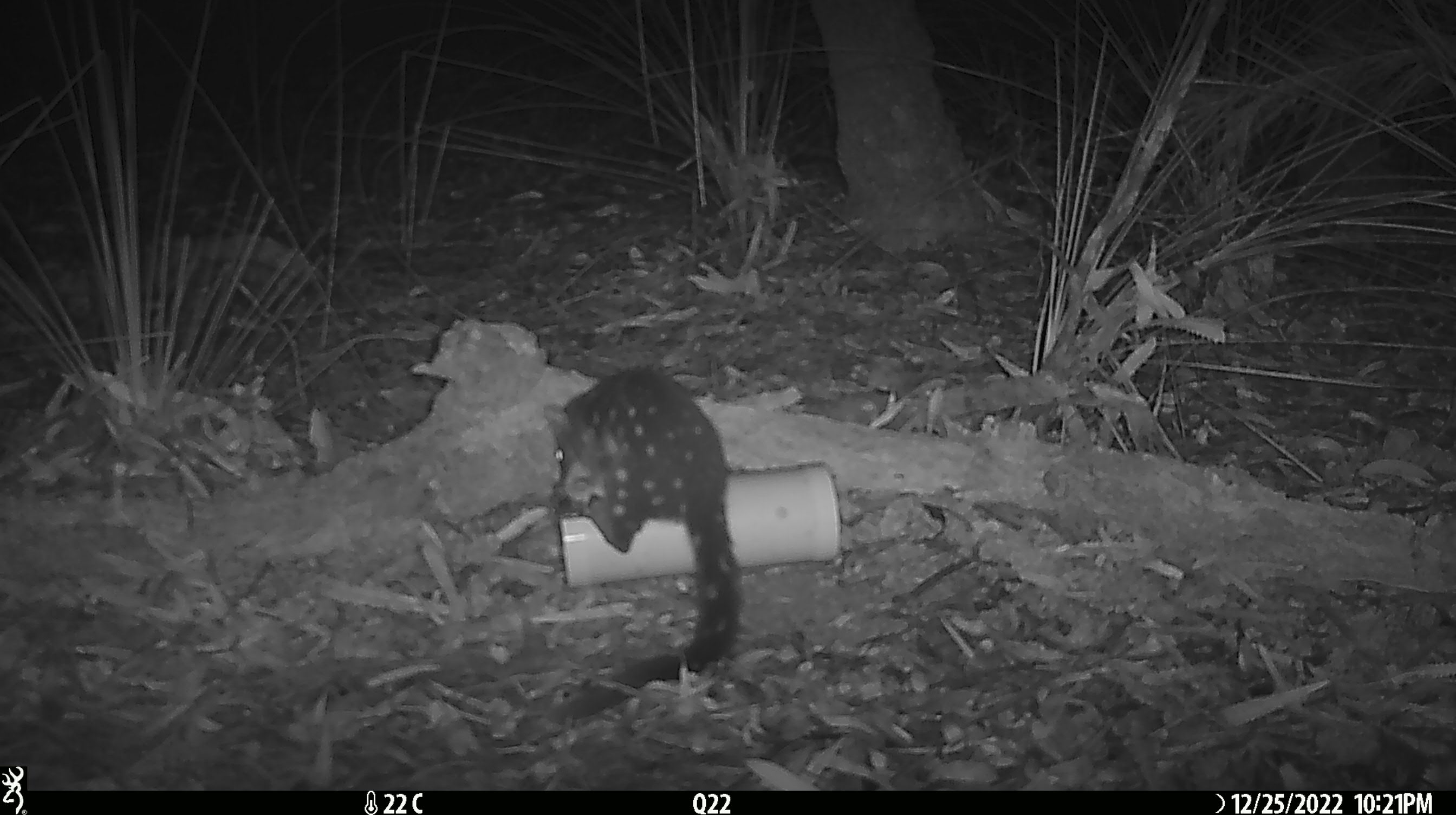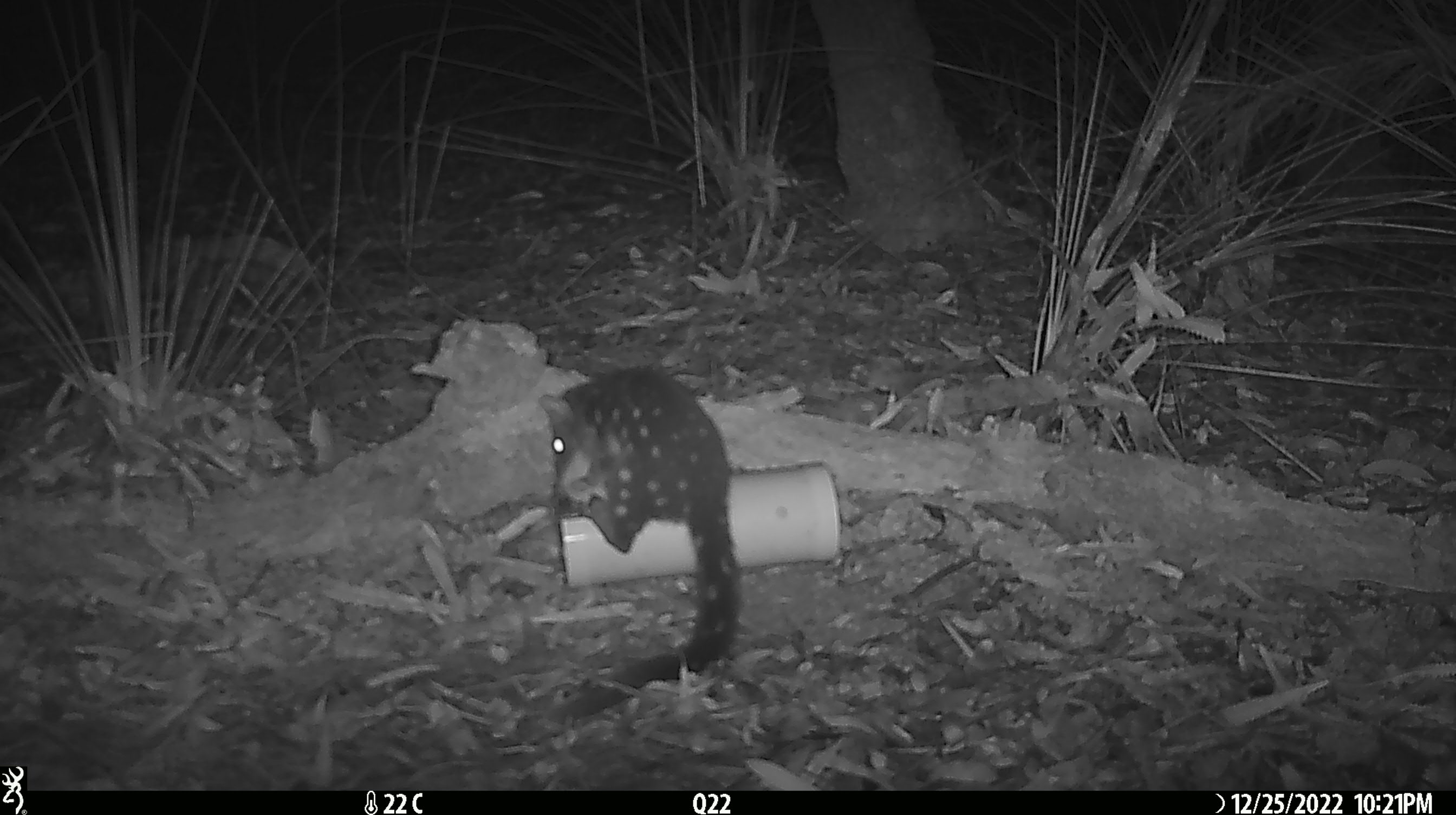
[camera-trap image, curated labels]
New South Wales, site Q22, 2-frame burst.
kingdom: Animalia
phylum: Chordata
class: Mammalia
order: Dasyuromorphia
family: Dasyuridae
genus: Dasyurus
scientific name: Dasyurus maculatus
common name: spotted-tailed quoll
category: quoll